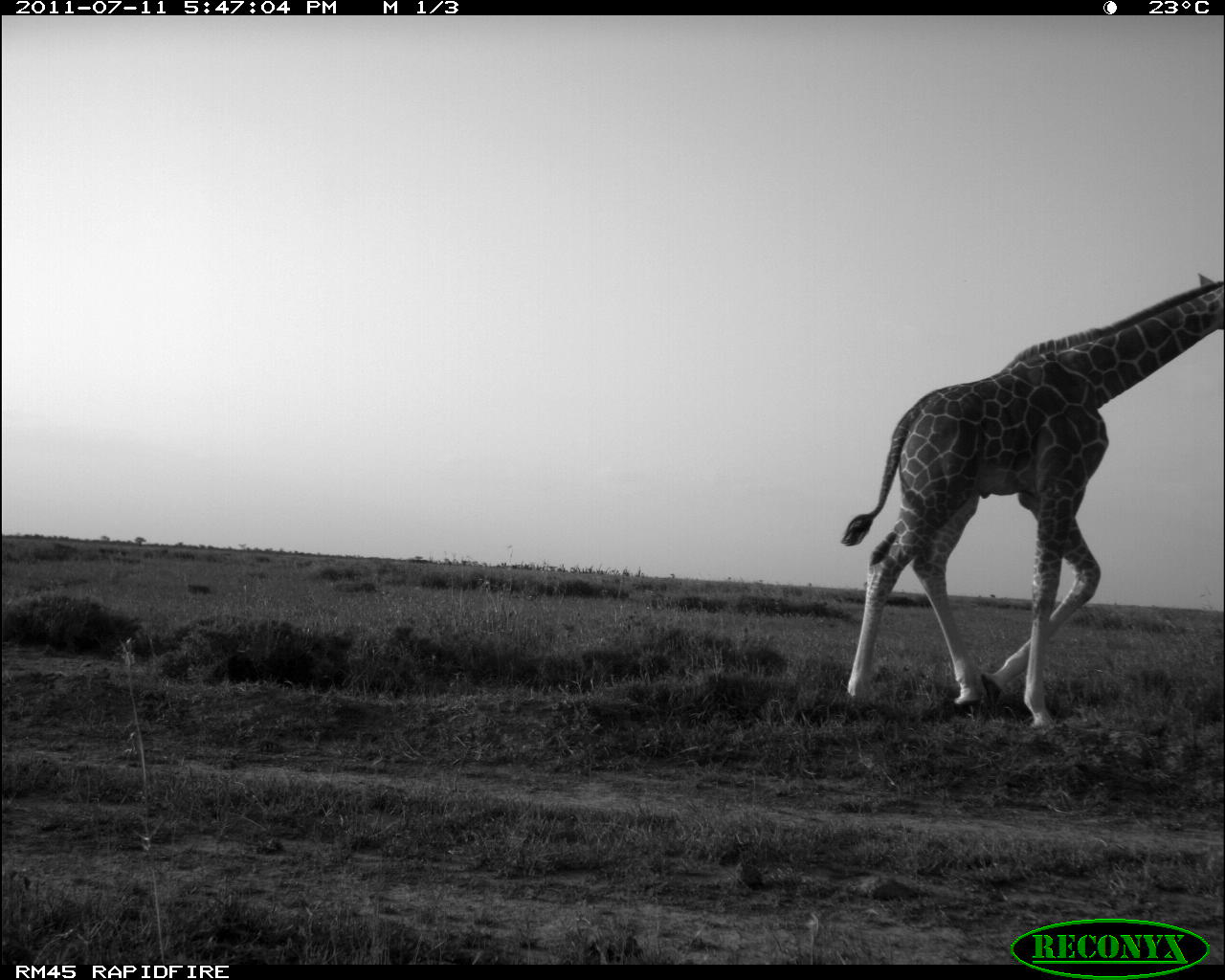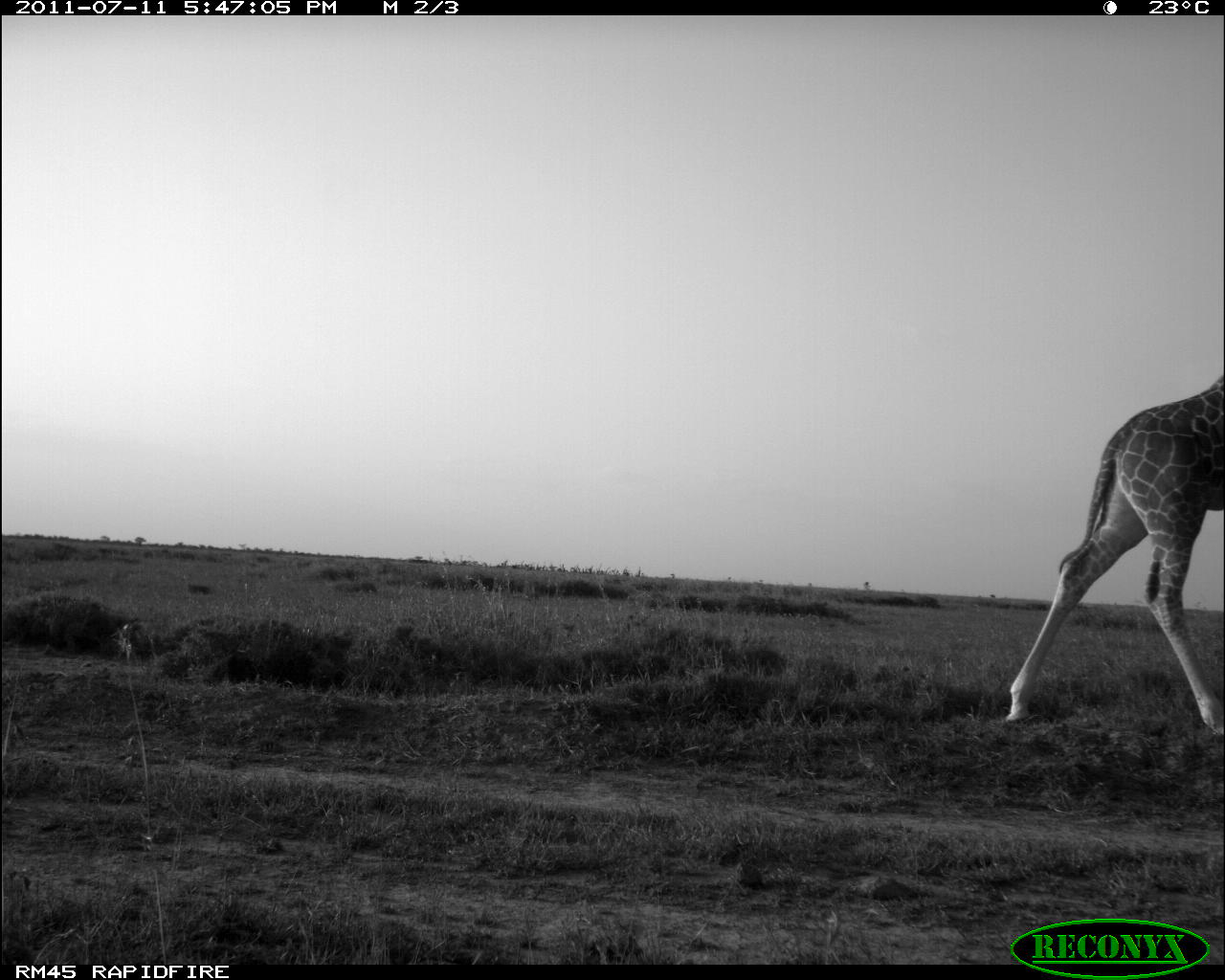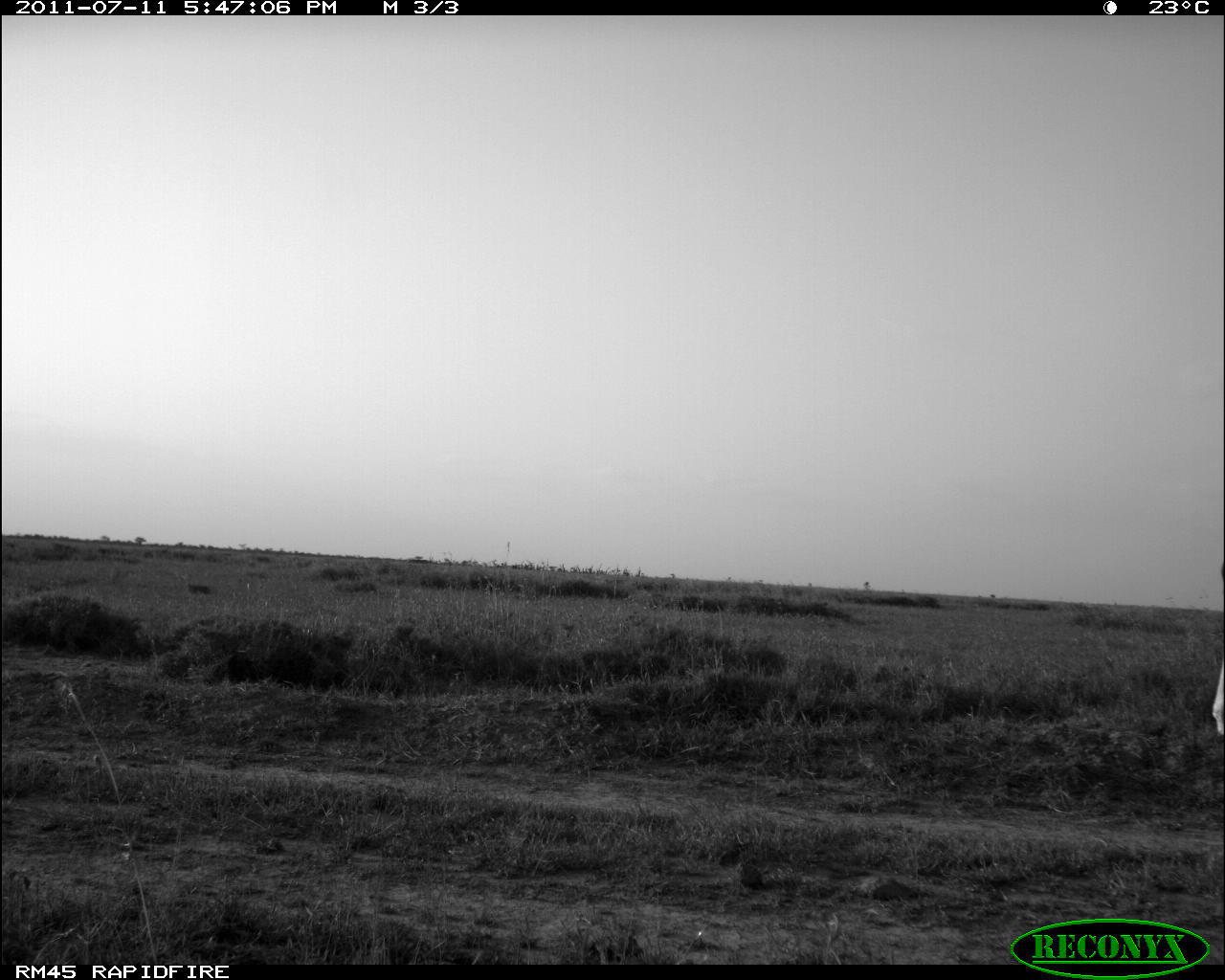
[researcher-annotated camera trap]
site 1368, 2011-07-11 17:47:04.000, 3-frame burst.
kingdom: Animalia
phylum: Chordata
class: Mammalia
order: Artiodactyla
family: Giraffidae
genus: Giraffa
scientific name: Giraffa camelopardalis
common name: giraffe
Giraffa camelopardalis (giraffe), count 1.